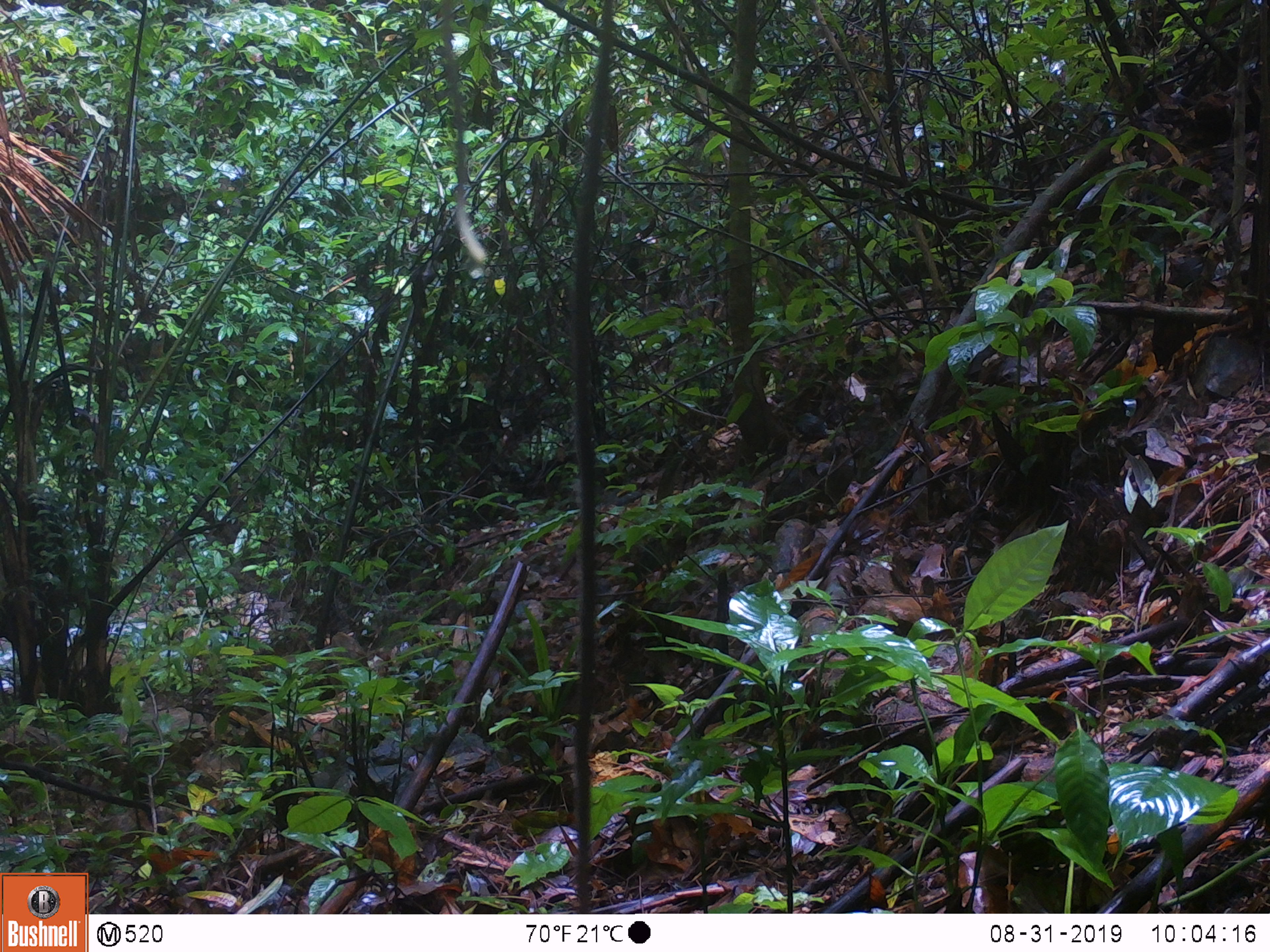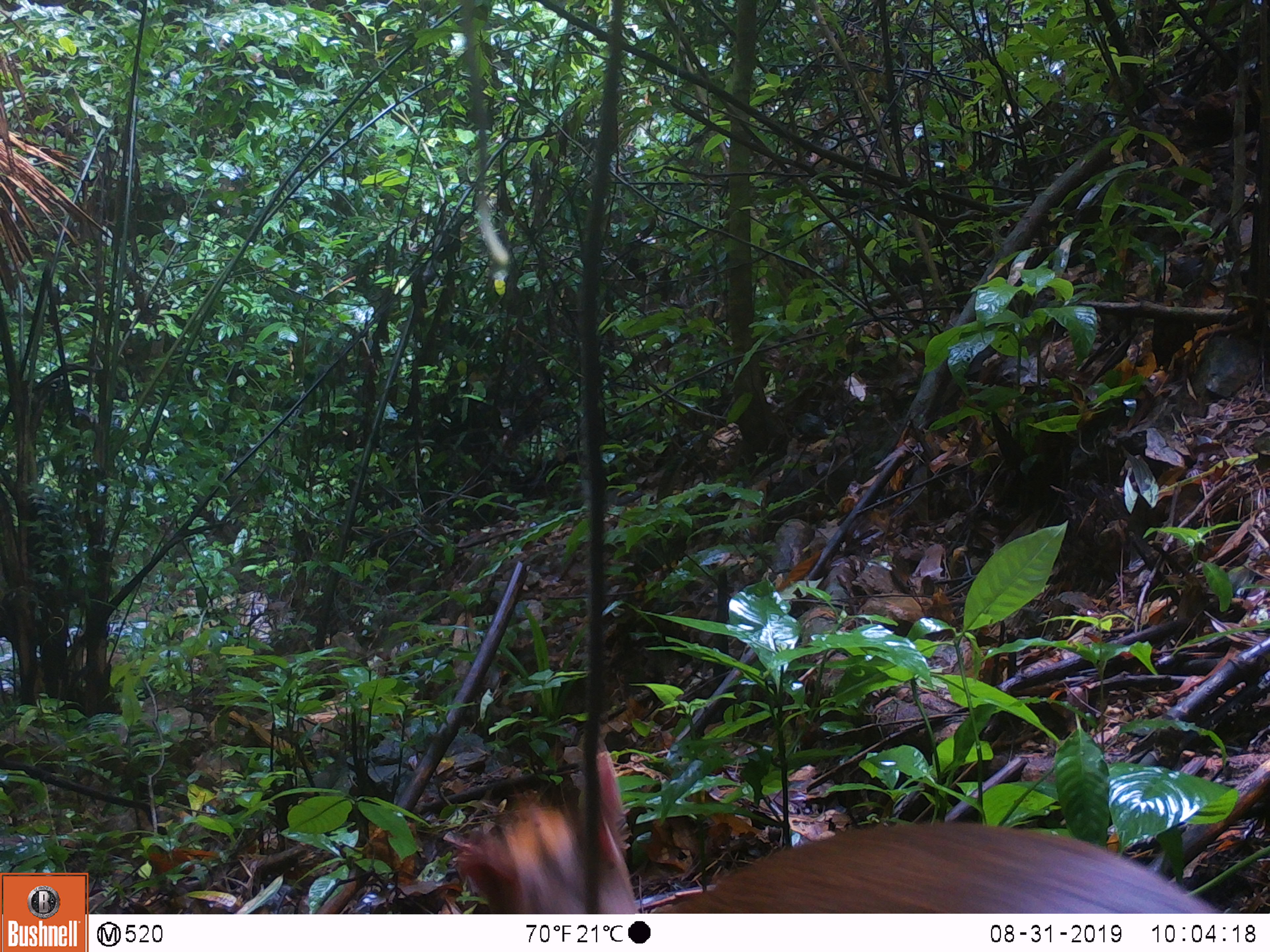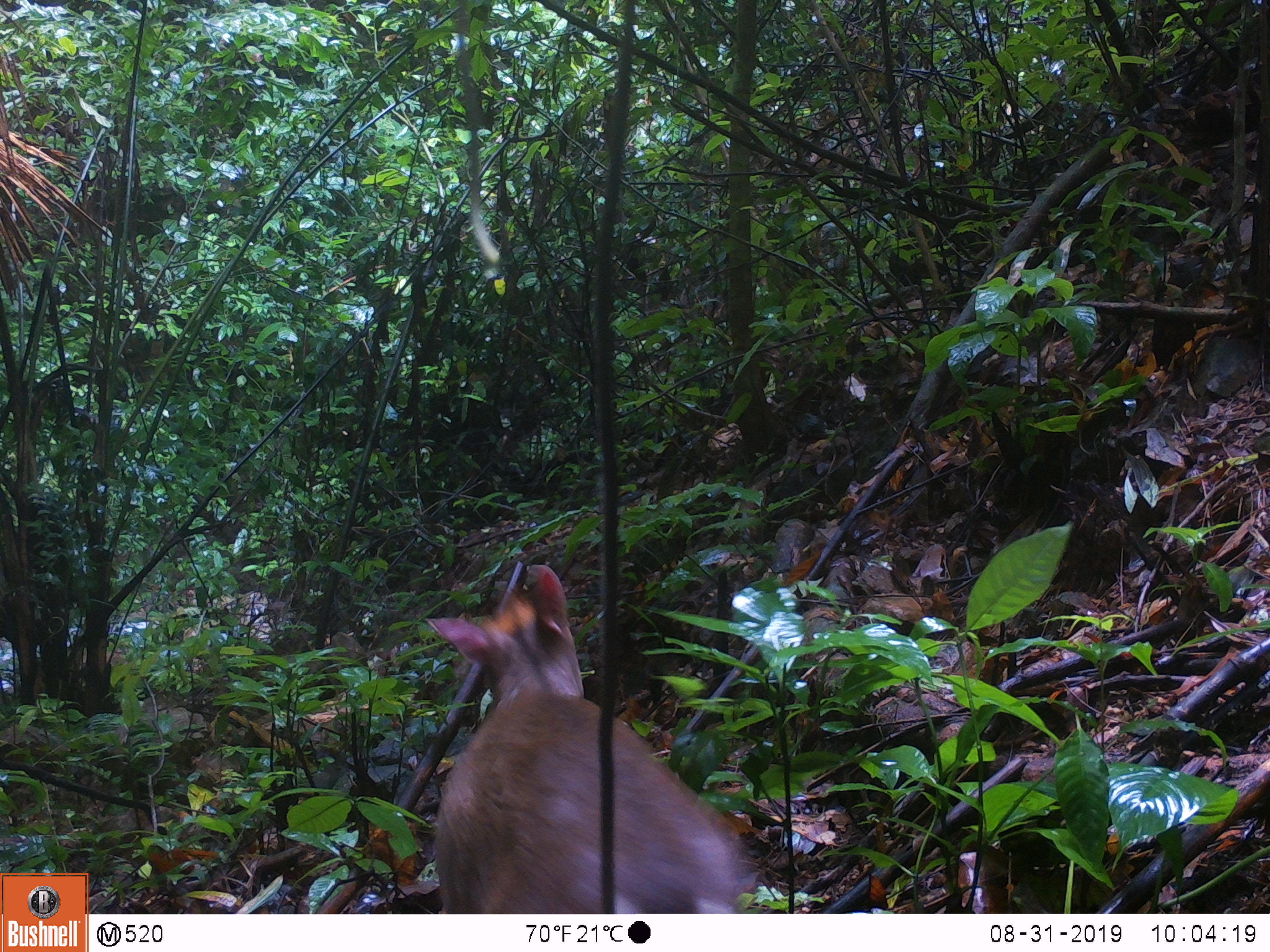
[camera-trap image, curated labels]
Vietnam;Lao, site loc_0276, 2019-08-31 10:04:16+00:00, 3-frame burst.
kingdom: Animalia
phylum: Chordata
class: Mammalia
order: Artiodactyla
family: Cervidae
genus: Muntiacus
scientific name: Muntiacus rooseveltorum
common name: roosevelt's muntjac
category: roosevelts muntjac group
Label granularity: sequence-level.